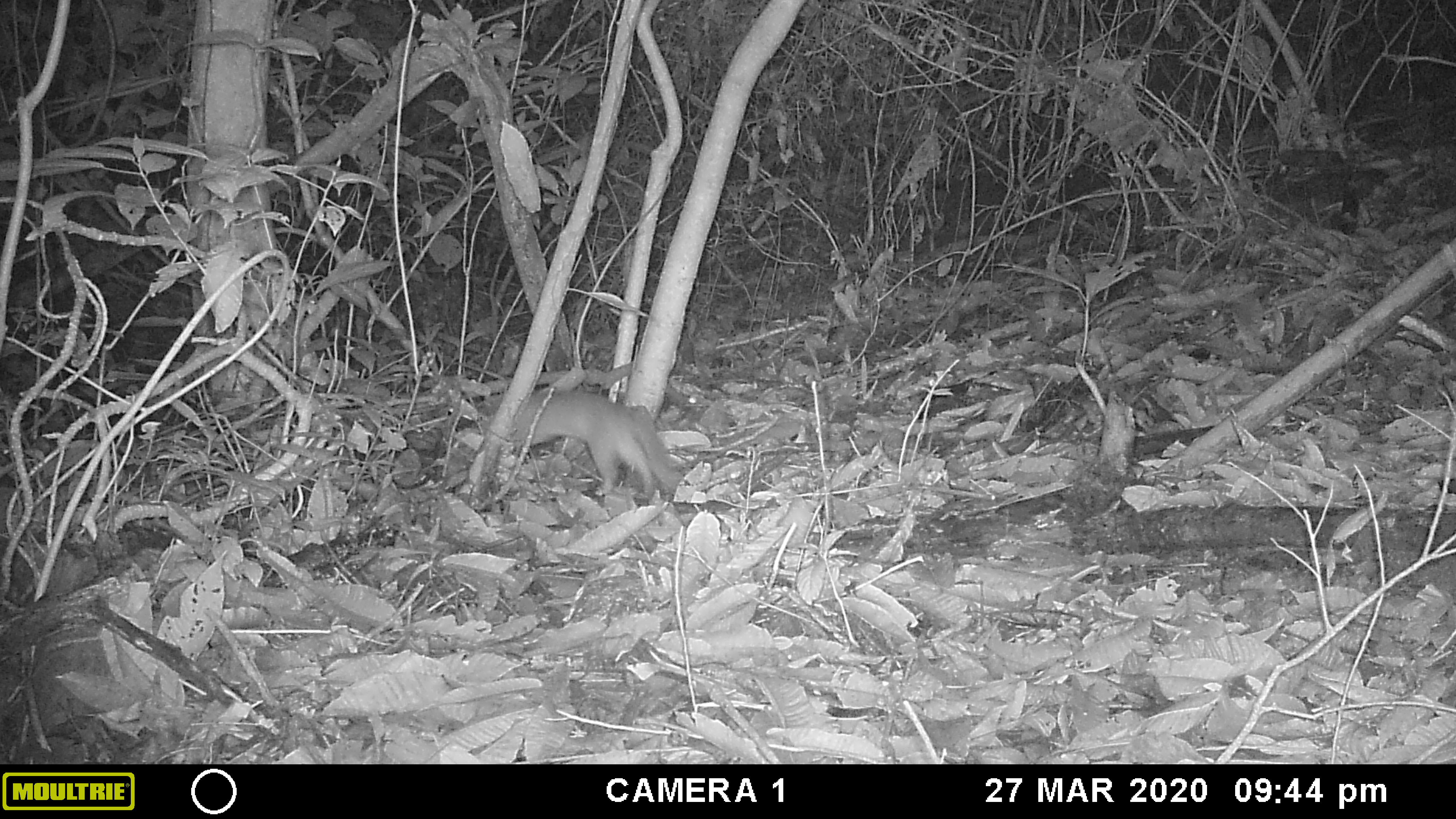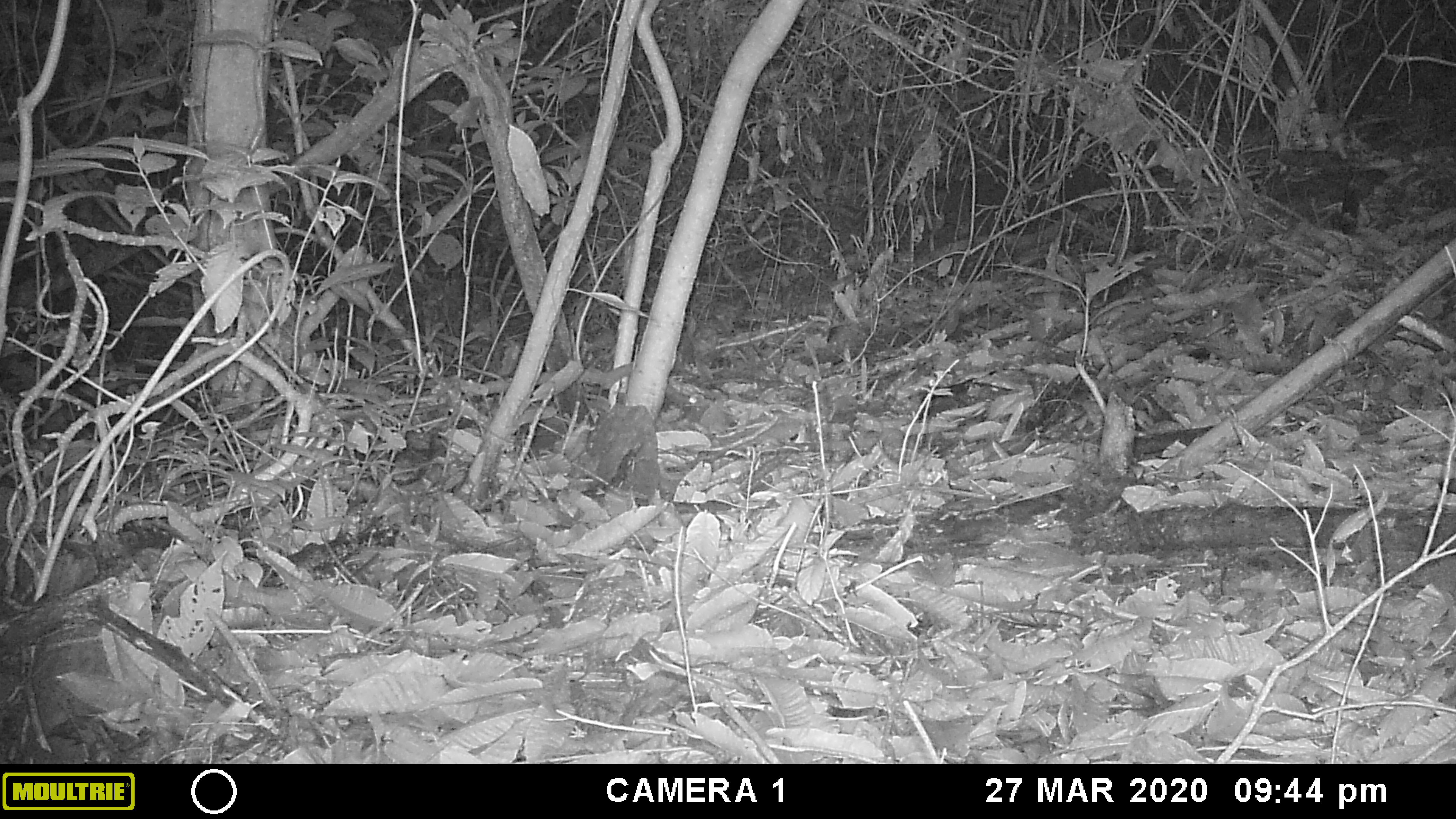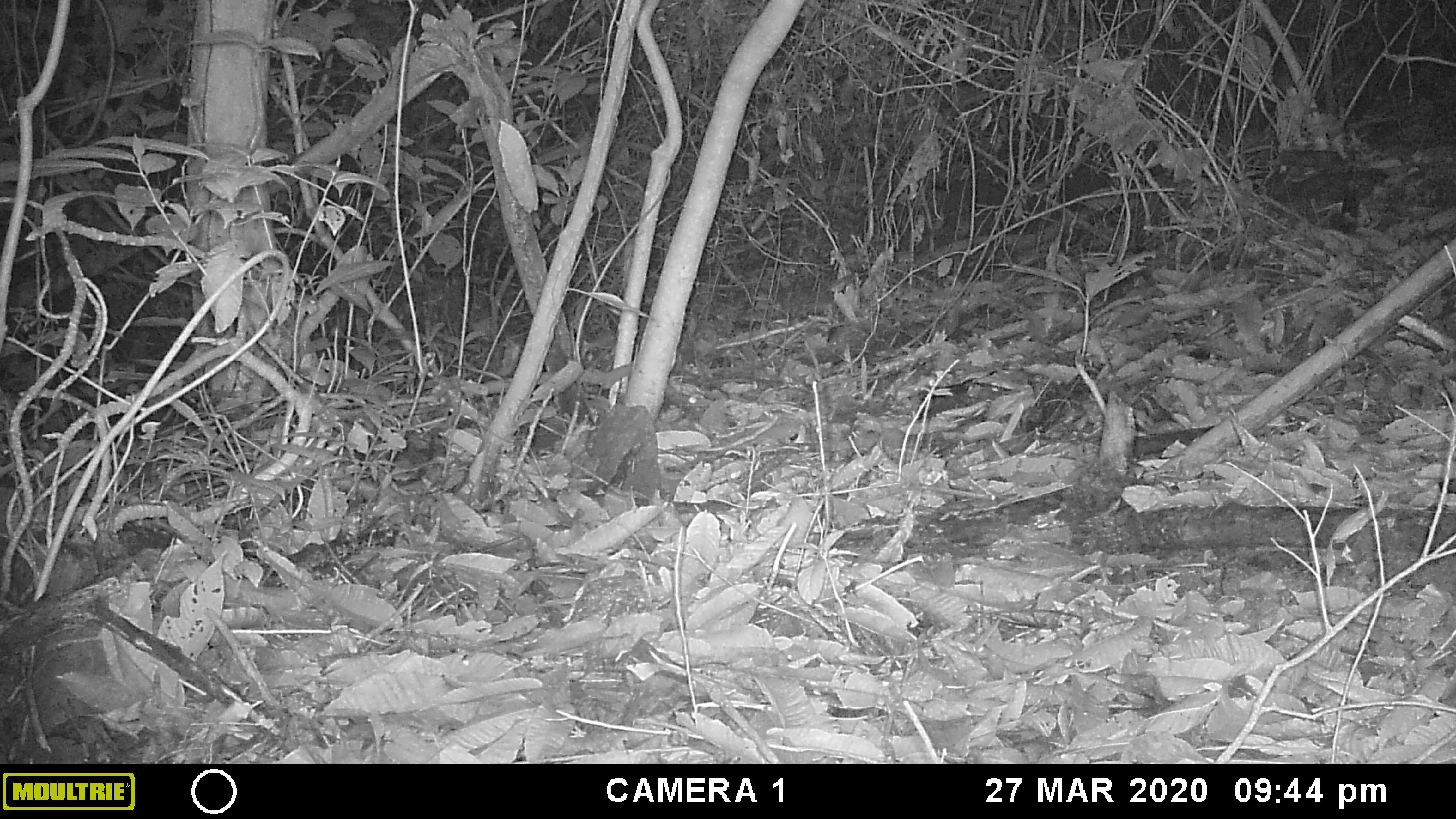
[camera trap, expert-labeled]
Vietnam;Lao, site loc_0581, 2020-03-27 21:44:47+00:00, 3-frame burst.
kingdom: Animalia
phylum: Chordata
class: Mammalia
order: Carnivora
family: Mustelidae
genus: Melogale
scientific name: Melogale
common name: ferret badger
Ferret badger (Melogale). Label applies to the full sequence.